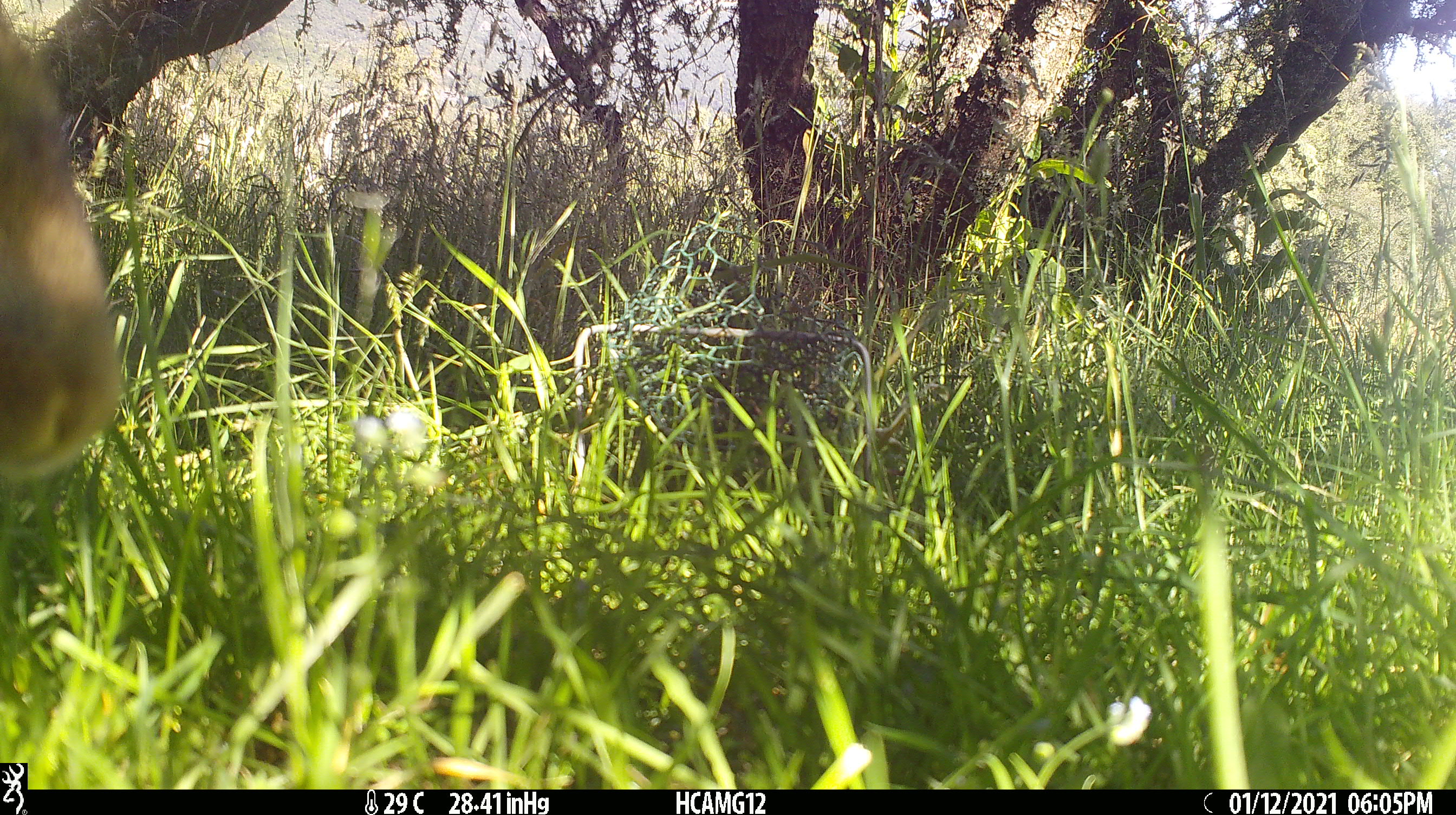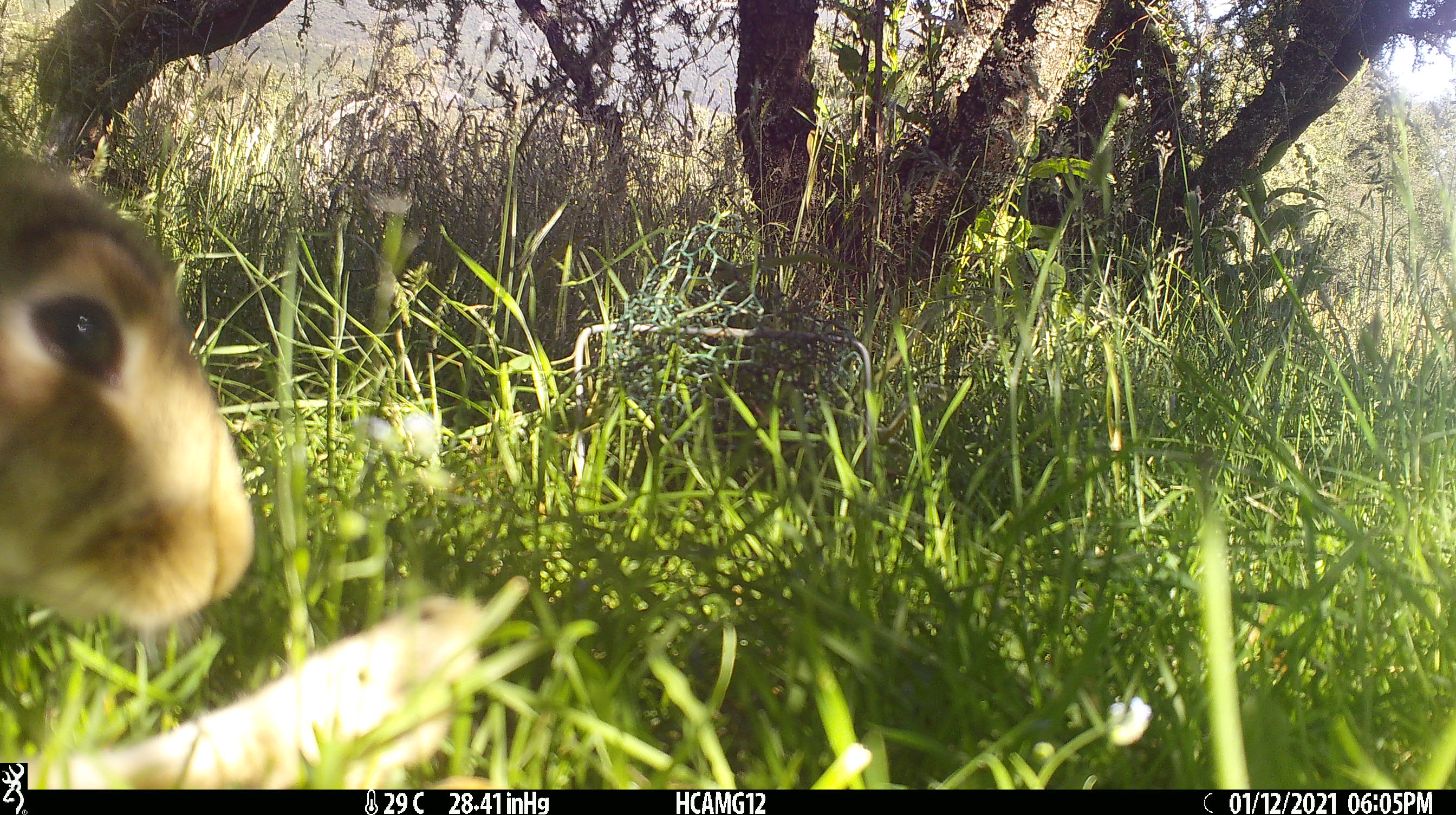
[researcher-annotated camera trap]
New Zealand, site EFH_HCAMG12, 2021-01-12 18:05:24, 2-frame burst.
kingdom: Animalia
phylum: Chordata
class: Mammalia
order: Lagomorpha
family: Leporidae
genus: Oryctolagus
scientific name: Oryctolagus cuniculus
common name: european rabbit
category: rabbit